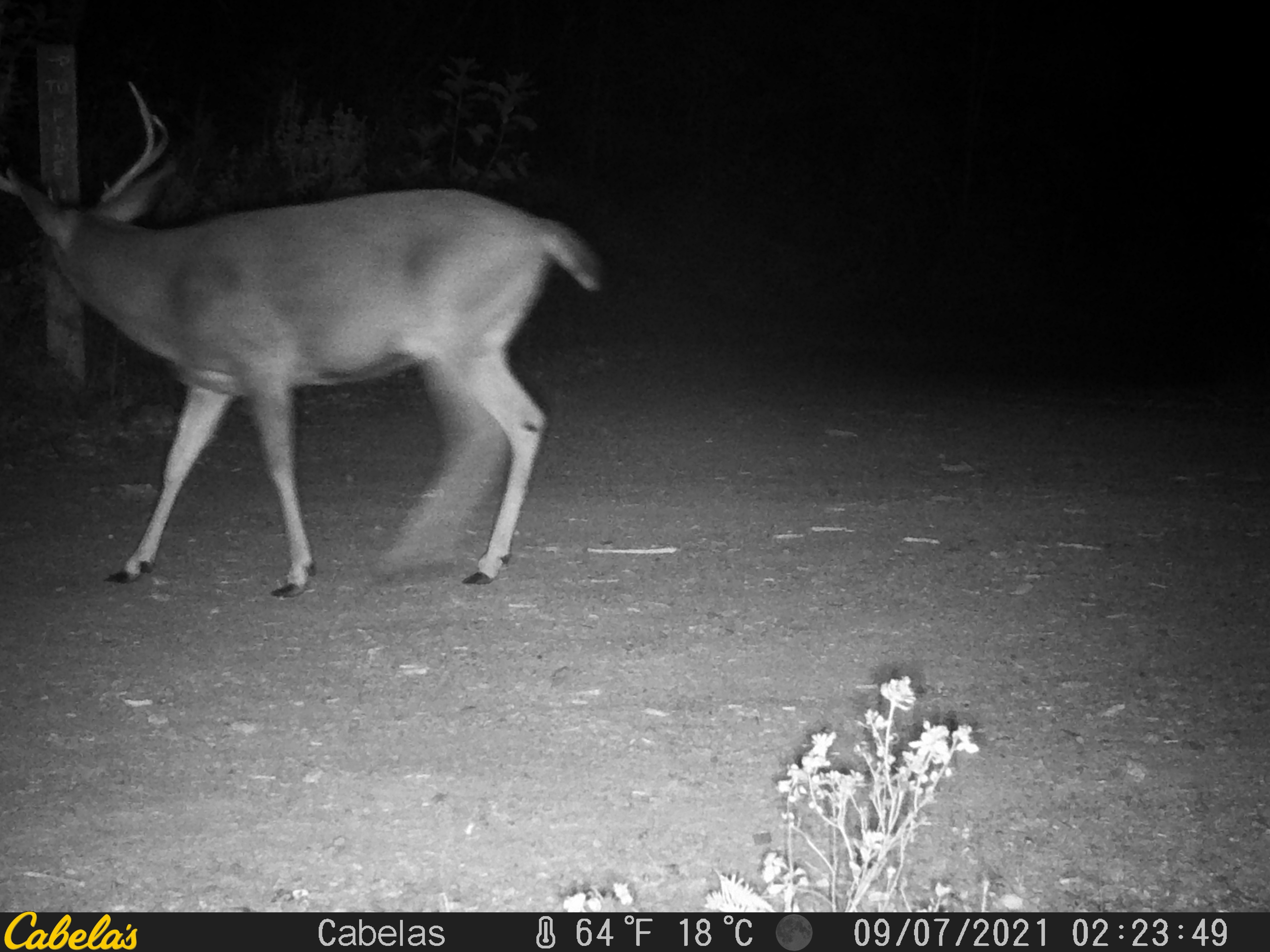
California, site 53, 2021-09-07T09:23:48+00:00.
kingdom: Animalia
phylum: Chordata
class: Mammalia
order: Artiodactyla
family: Cervidae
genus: Odocoileus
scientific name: Odocoileus hemionus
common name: mule deer